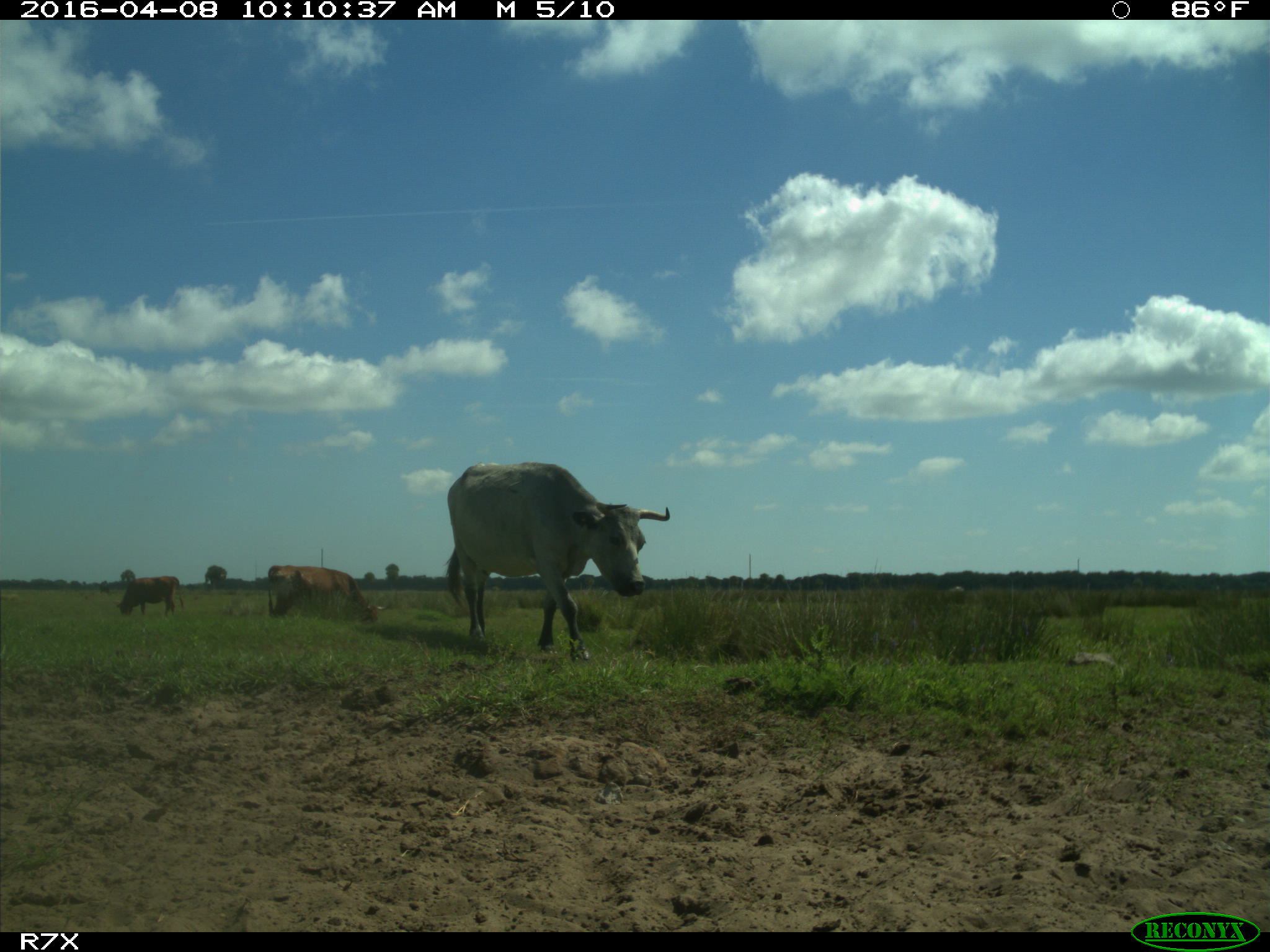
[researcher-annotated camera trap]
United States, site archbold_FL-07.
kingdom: Animalia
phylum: Chordata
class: Mammalia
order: Artiodactyla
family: Bovidae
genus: Bos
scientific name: Bos taurus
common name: domestic cow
Bos taurus (domestic cow).